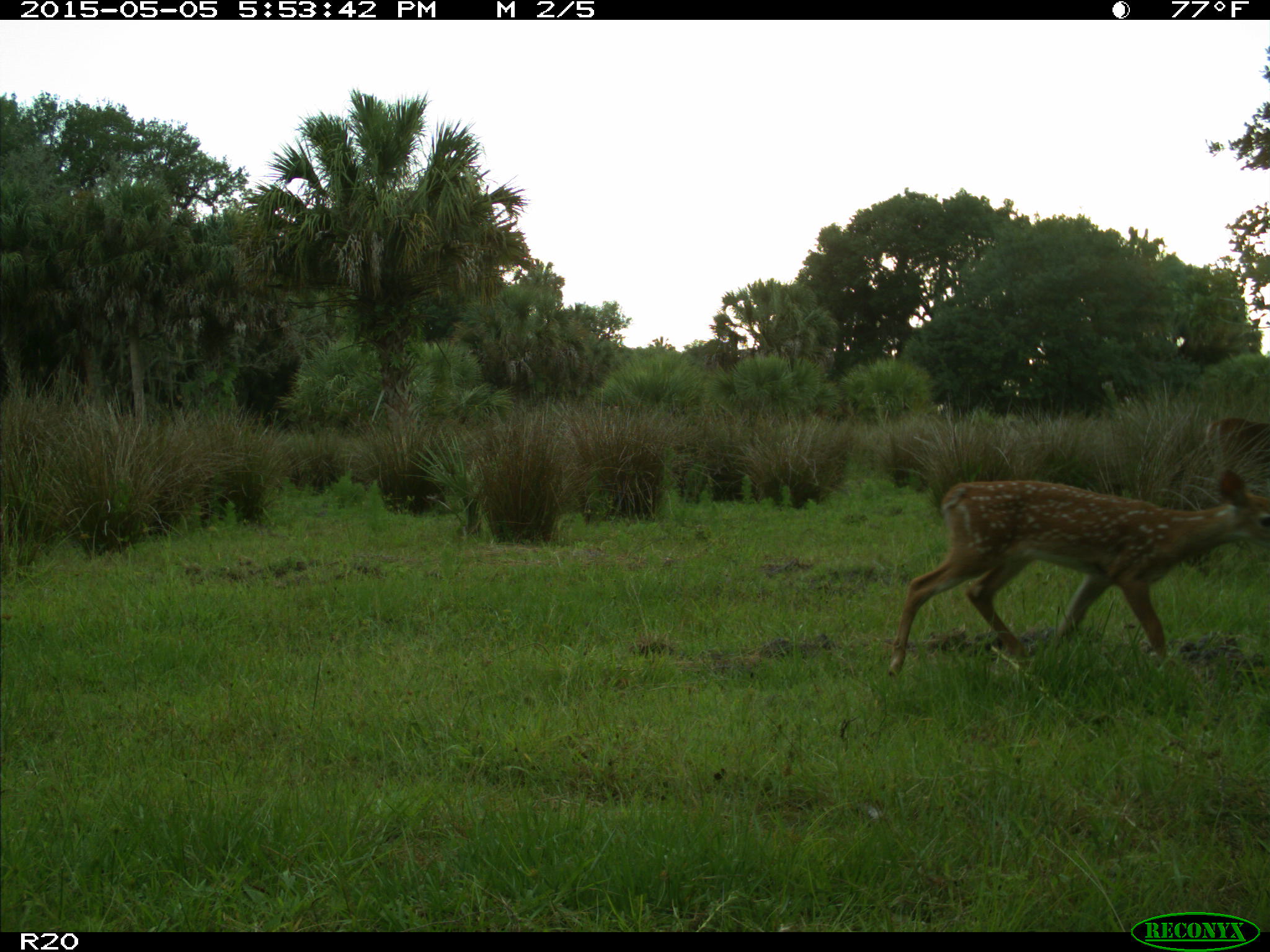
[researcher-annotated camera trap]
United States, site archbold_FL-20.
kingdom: Animalia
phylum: Chordata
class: Mammalia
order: Artiodactyla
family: Cervidae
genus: Odocoileus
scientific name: Odocoileus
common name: deer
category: unidentified deer